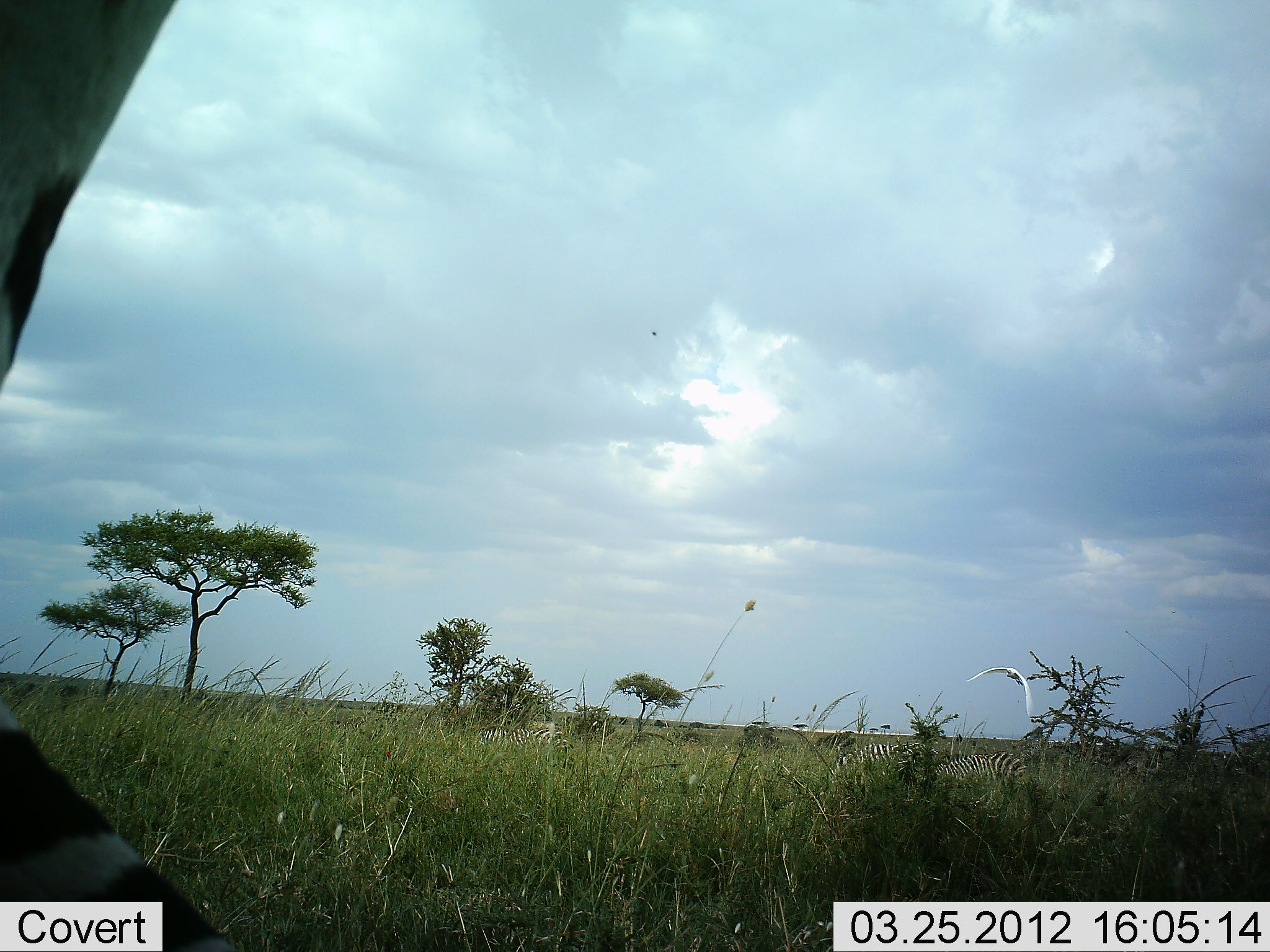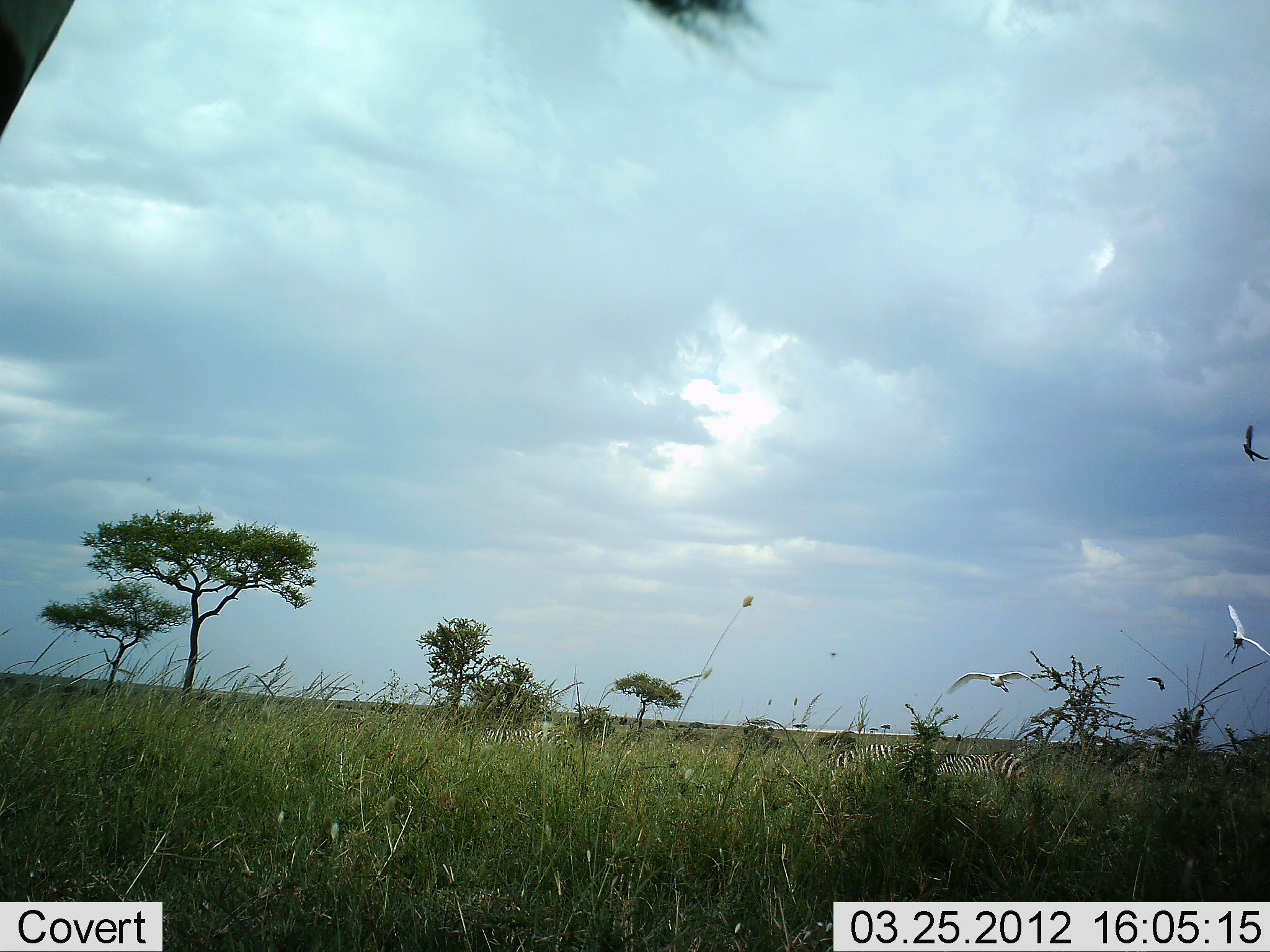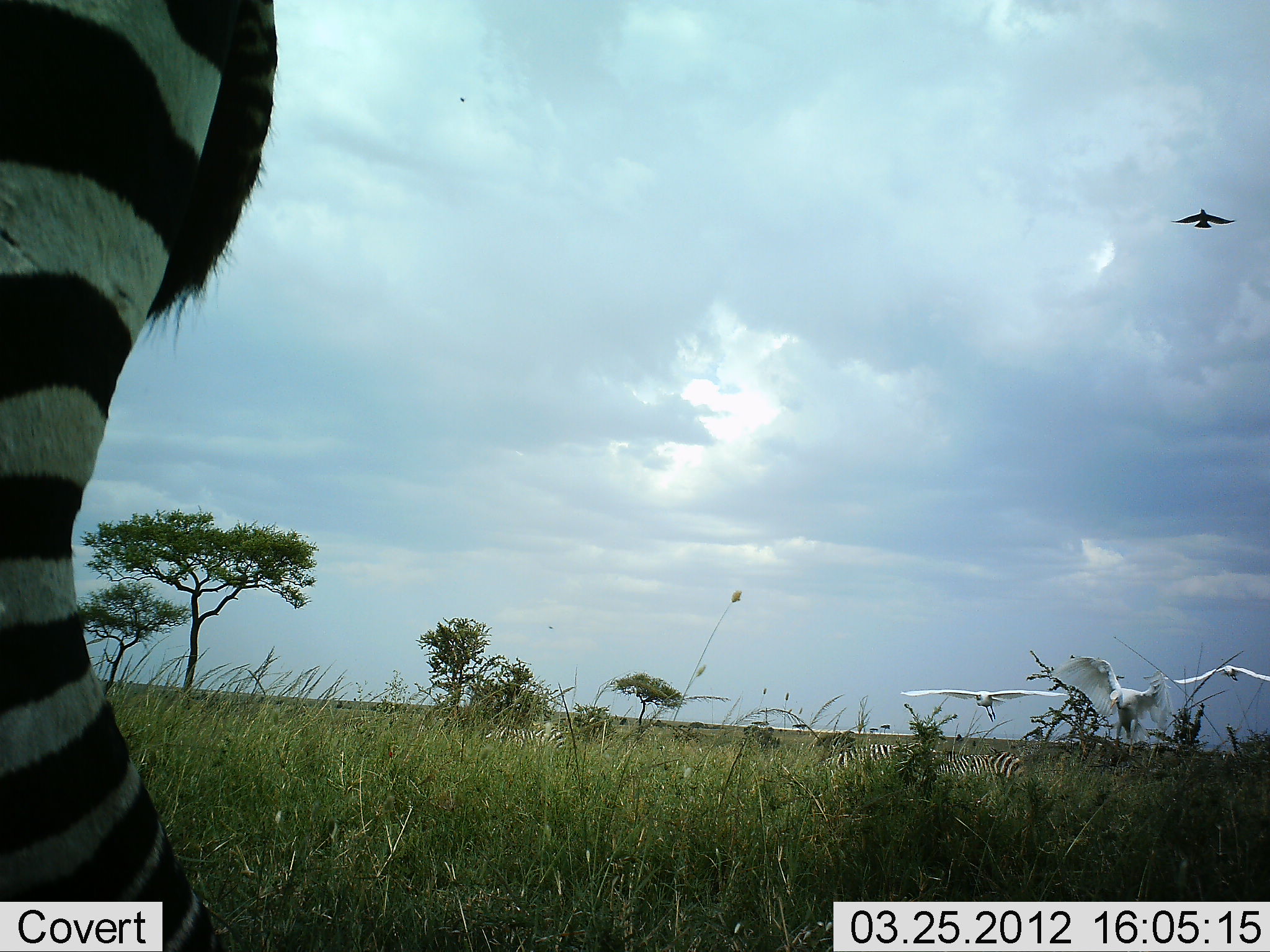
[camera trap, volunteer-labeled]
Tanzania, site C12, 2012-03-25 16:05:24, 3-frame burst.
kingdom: Animalia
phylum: Chordata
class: Aves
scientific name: Aves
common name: bird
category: otherbird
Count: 4.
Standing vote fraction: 0%.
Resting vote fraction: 0%.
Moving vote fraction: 100%.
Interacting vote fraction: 0%.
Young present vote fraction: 0%.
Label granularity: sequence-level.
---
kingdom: Animalia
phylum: Chordata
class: Mammalia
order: Perissodactyla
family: Equidae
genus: Equus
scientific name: Equus quagga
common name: plains zebra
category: zebra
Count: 4.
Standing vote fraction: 69%.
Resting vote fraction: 15%.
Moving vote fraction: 42%.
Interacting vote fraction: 0%.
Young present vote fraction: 0%.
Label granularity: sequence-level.